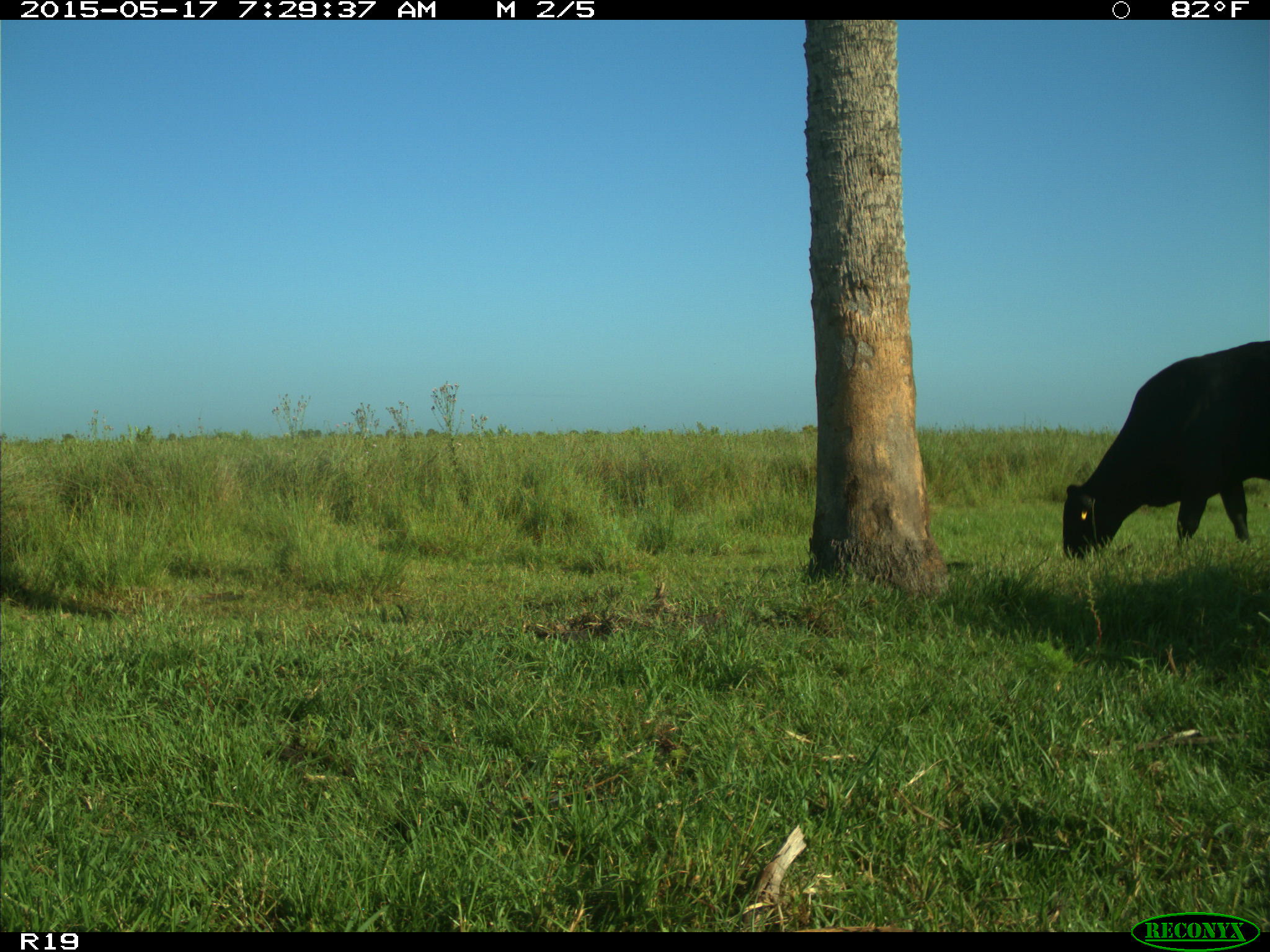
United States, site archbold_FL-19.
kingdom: Animalia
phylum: Chordata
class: Mammalia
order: Artiodactyla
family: Bovidae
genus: Bos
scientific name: Bos taurus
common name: domestic cow